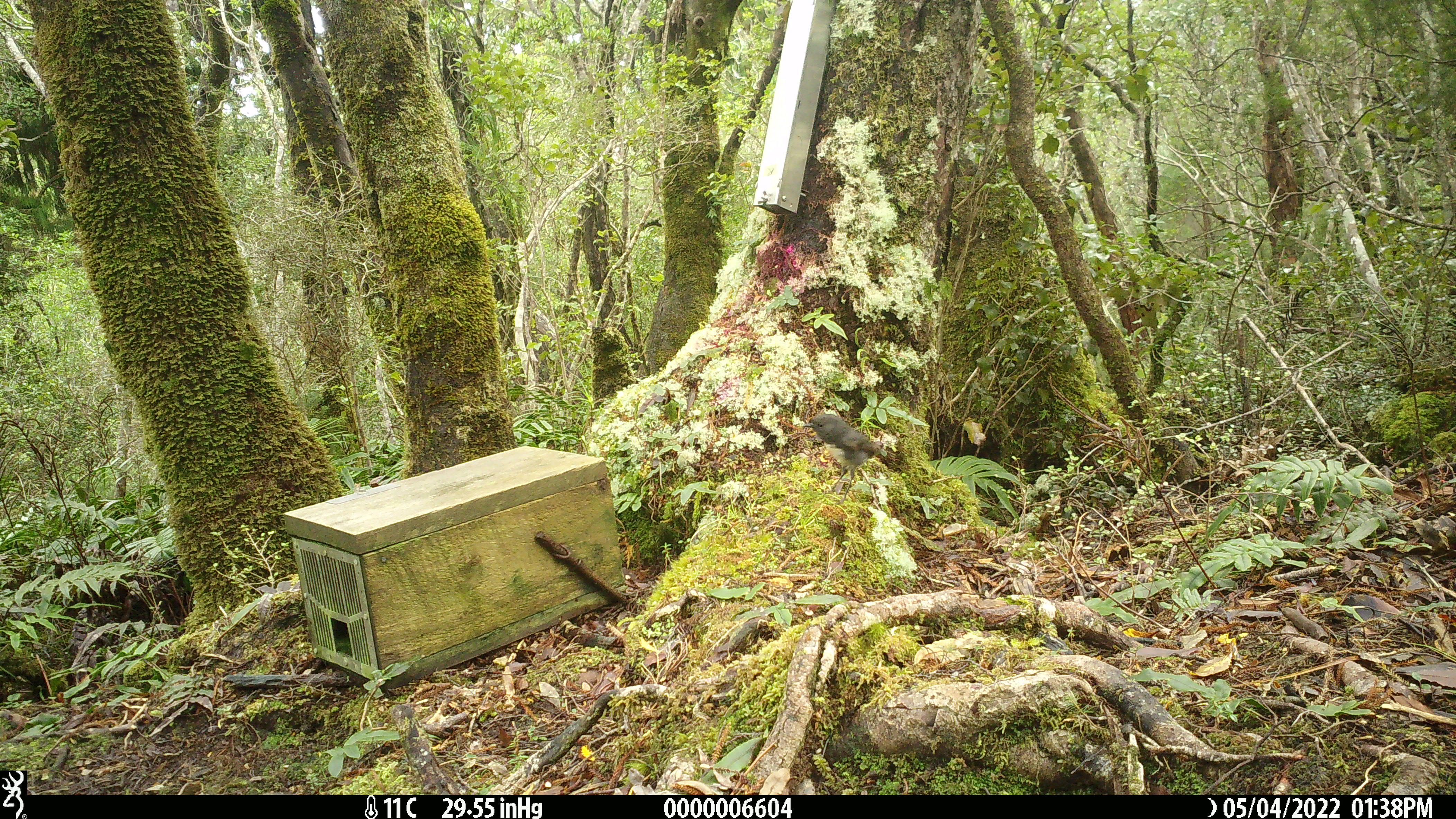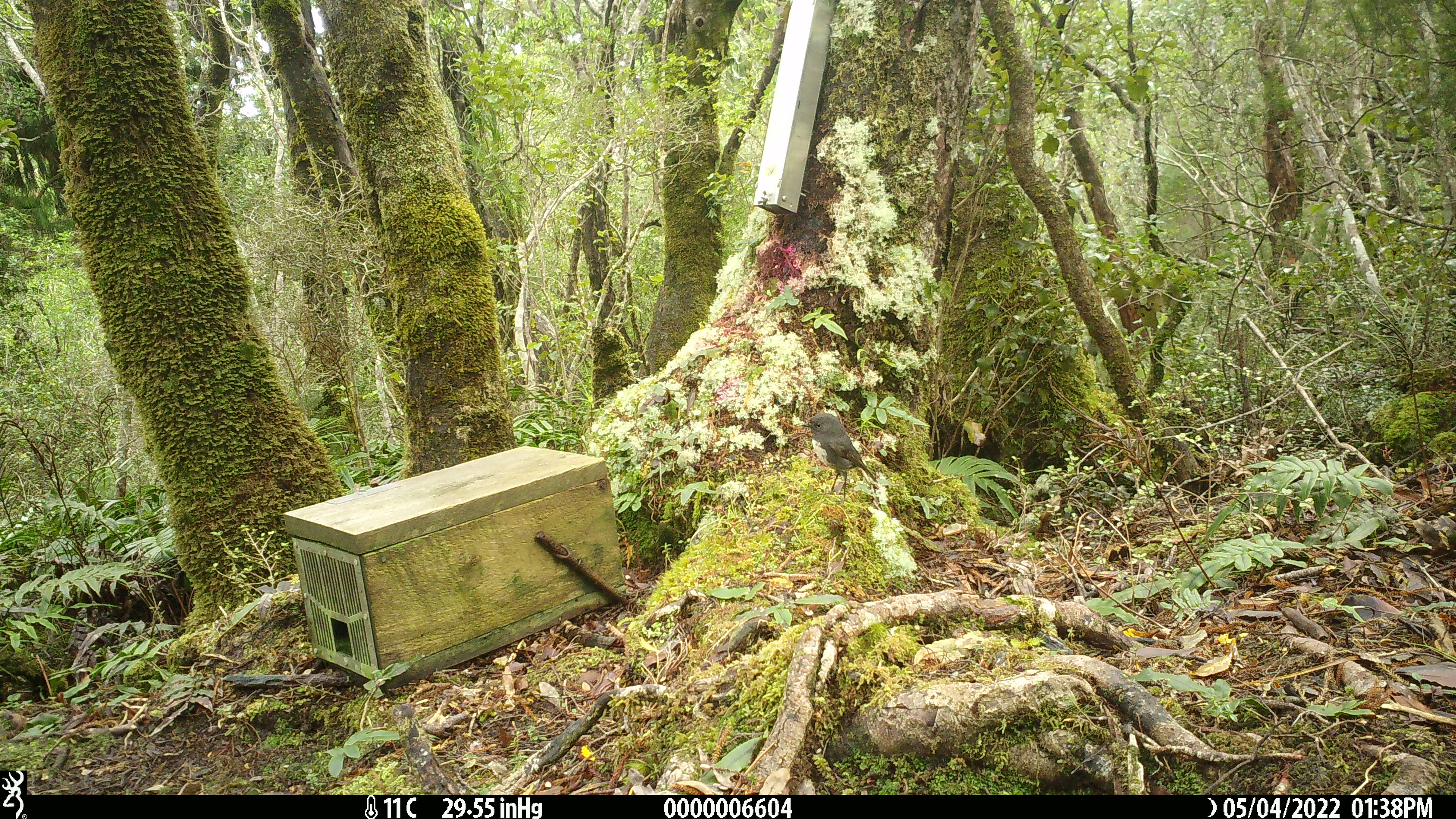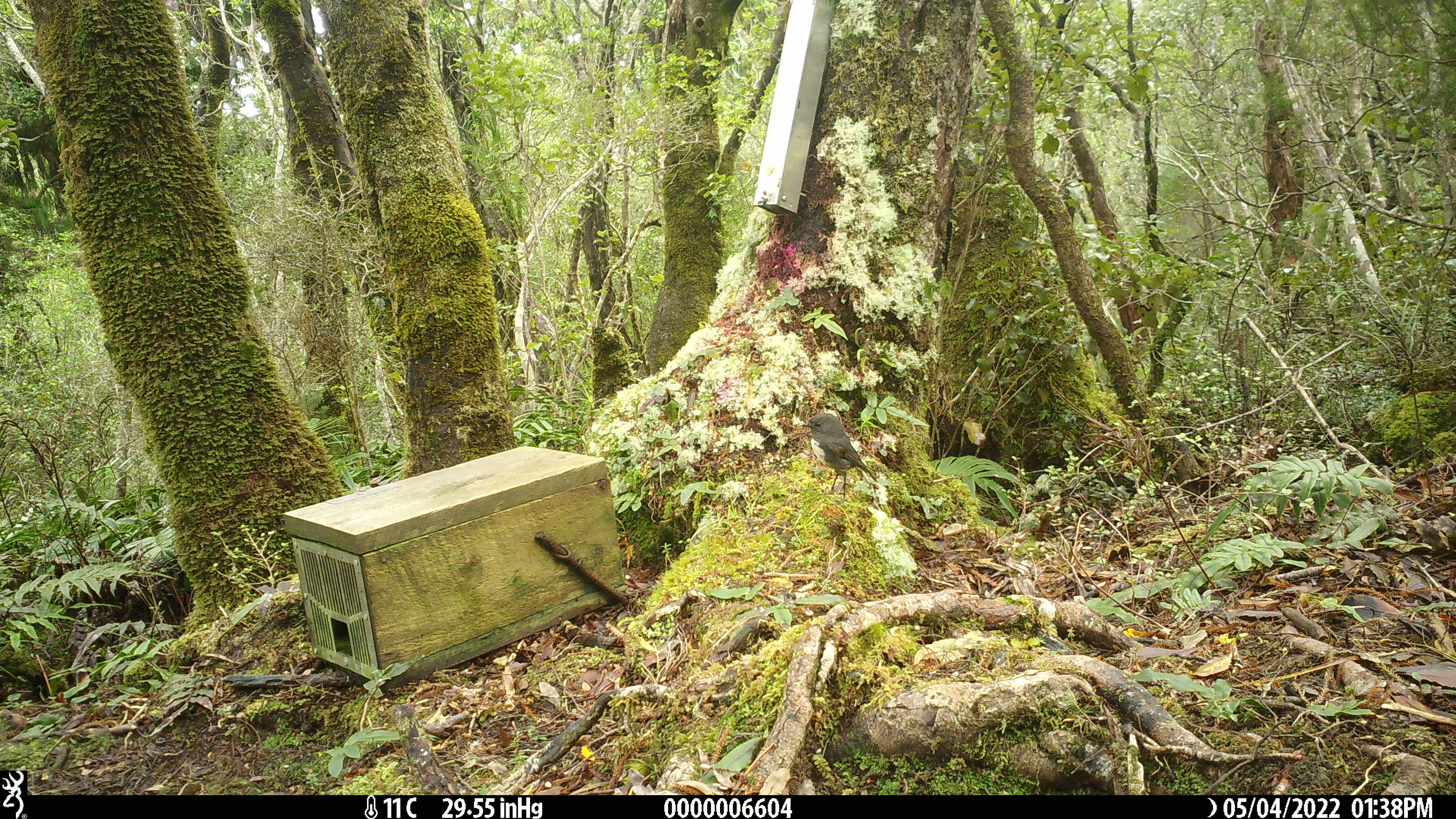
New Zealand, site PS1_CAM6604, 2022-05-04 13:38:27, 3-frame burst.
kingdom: Animalia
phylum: Chordata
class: Aves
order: Passeriformes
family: Petroicidae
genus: Petroica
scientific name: Petroica australis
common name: new zealand robin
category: robin